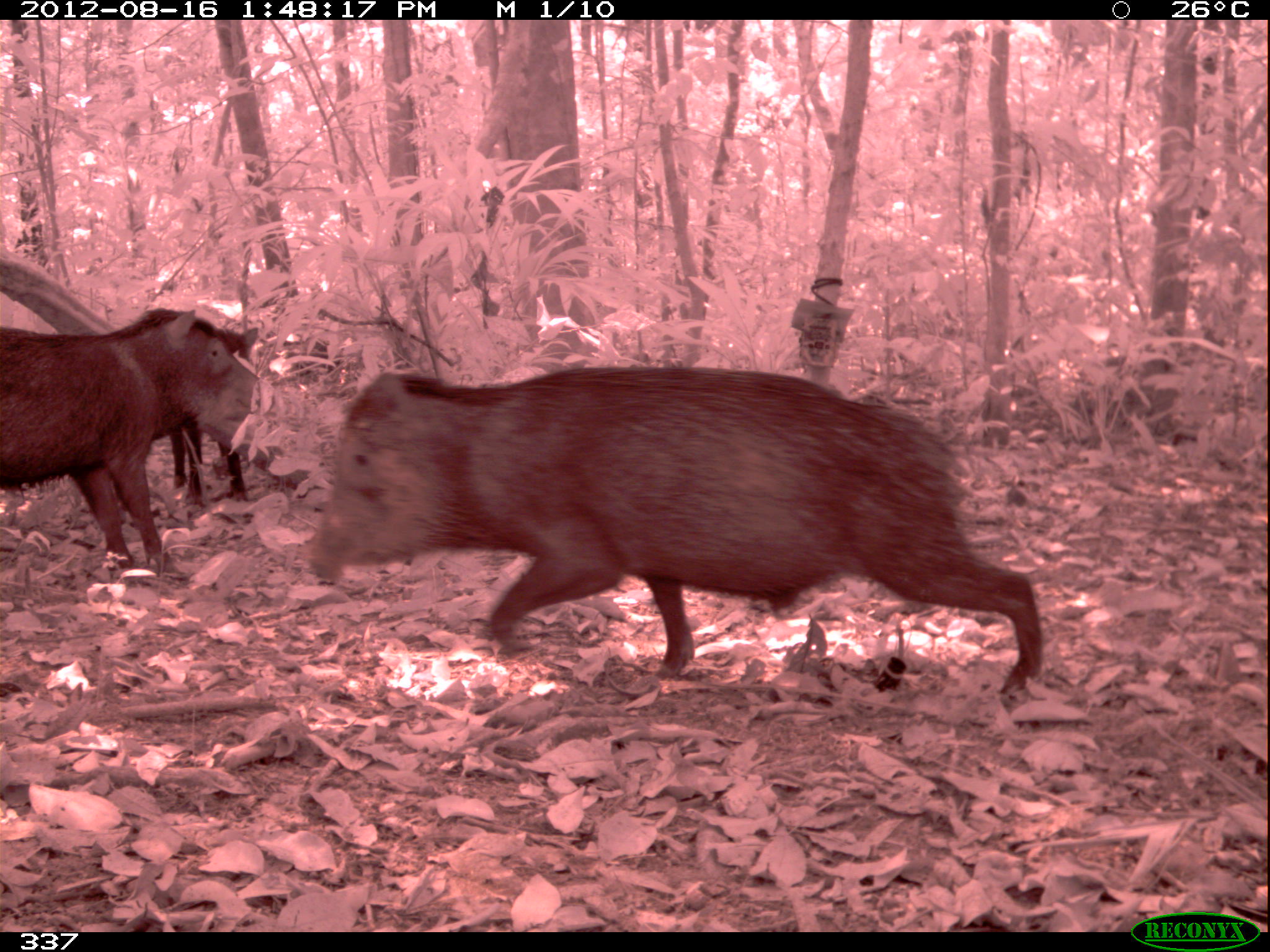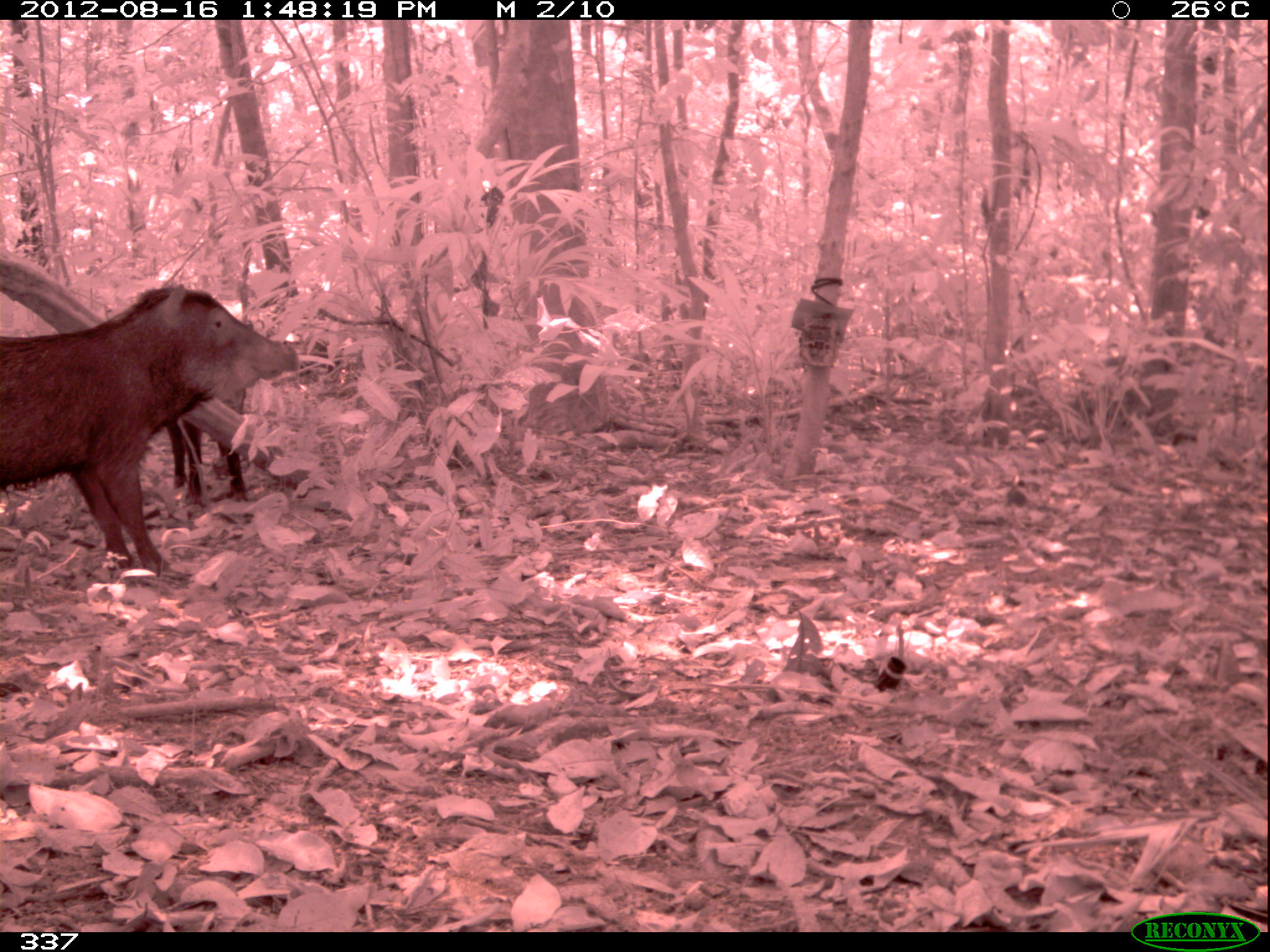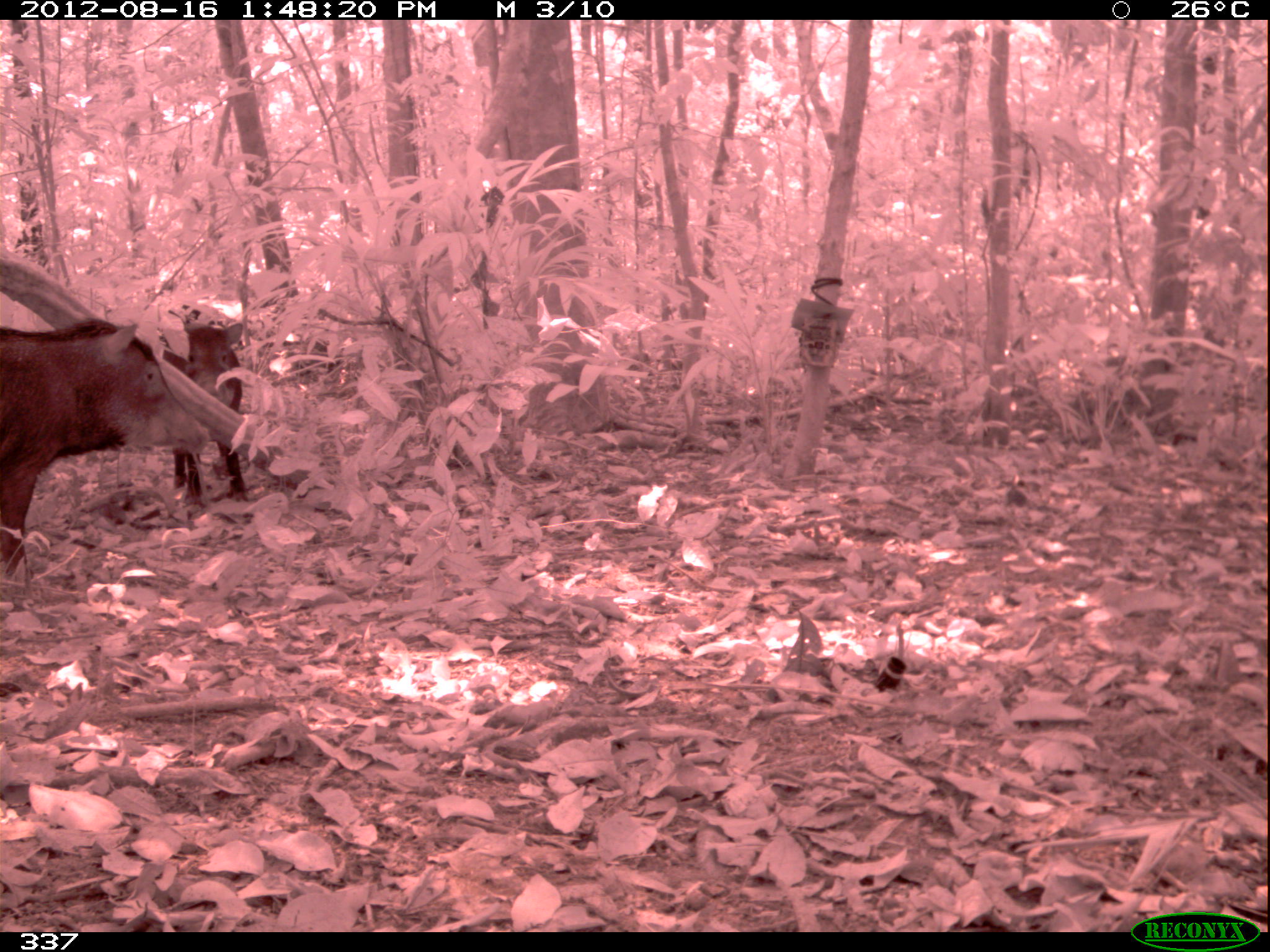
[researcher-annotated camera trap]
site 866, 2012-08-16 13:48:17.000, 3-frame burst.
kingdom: Animalia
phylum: Chordata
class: Mammalia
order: Artiodactyla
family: Tayassuidae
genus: Tayassu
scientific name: Tayassu pecari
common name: white-lipped peccary